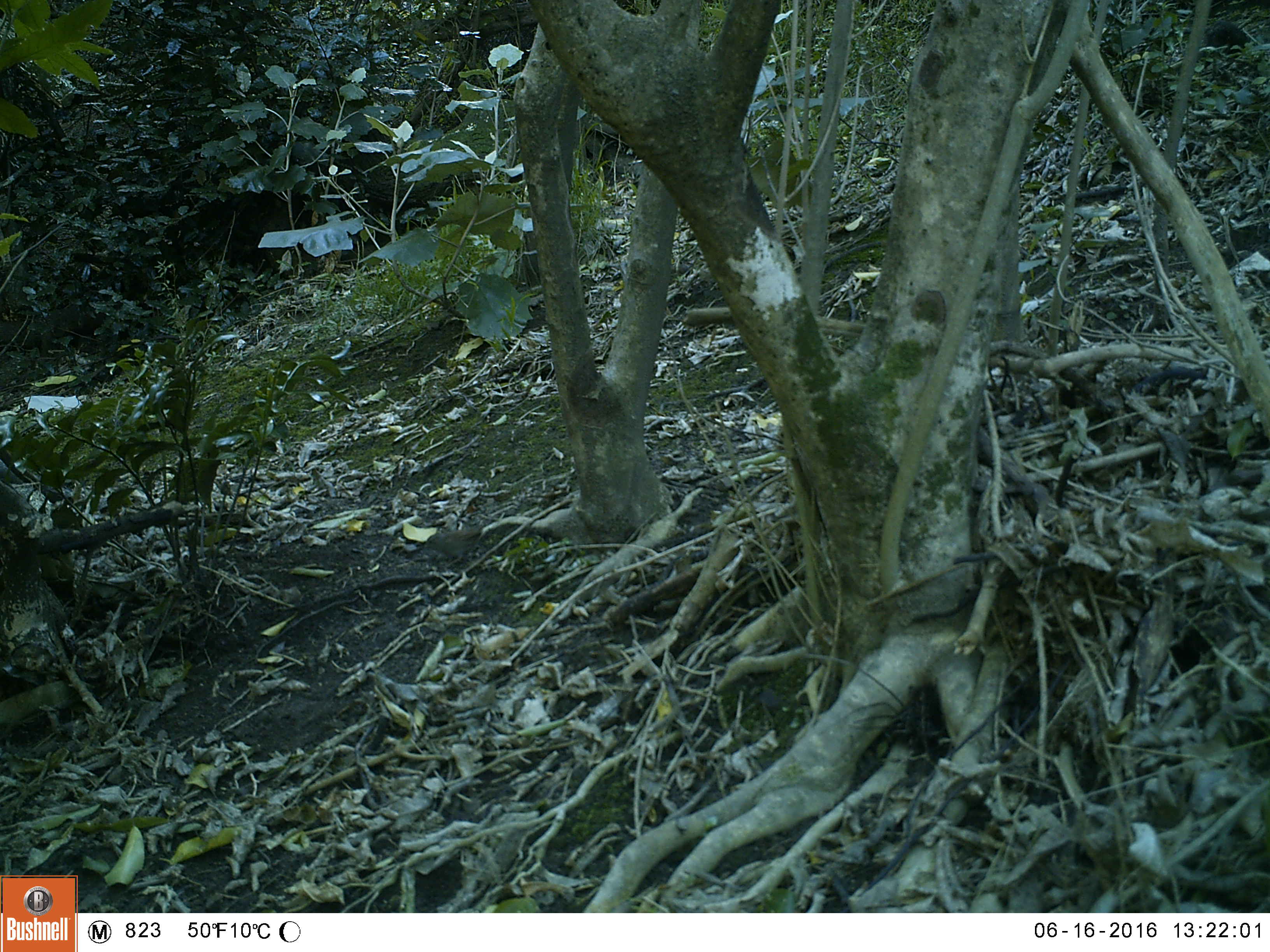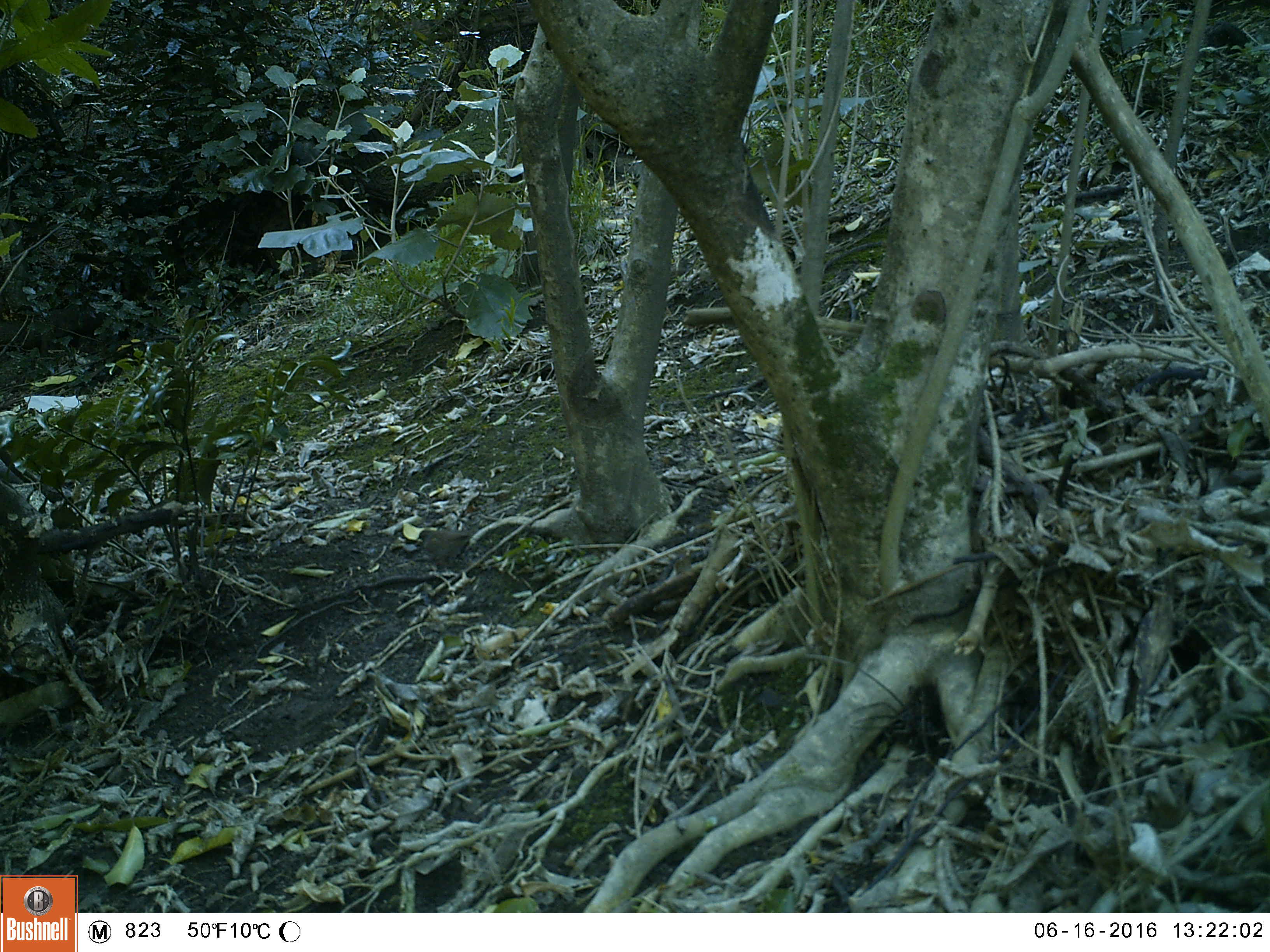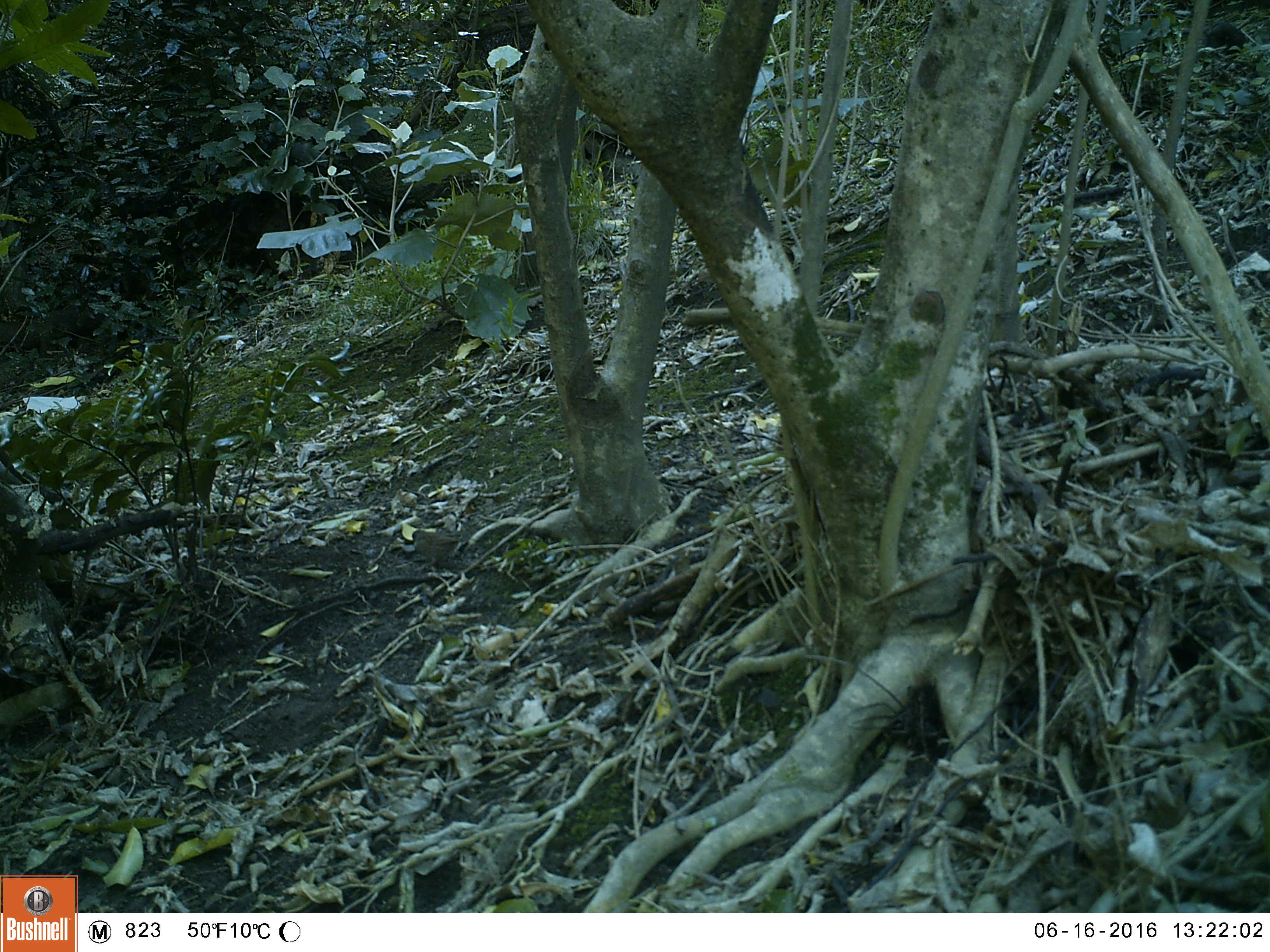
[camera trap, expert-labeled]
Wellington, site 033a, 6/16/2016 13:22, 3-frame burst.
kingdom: Animalia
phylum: Chordata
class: Aves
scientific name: Aves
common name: bird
Bird (Aves).